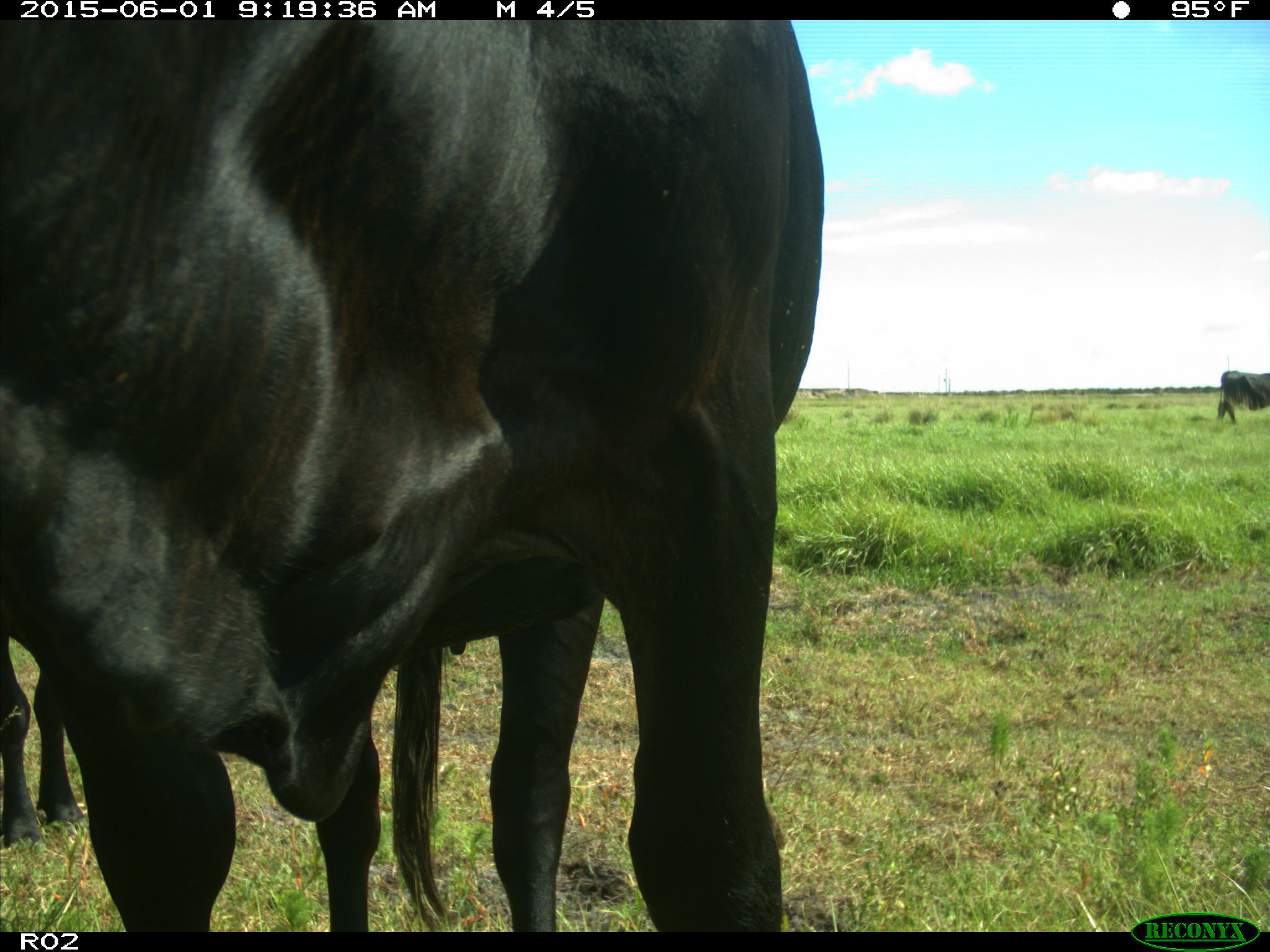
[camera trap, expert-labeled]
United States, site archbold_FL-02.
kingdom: Animalia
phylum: Chordata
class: Mammalia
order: Artiodactyla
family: Bovidae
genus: Bos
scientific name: Bos taurus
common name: domestic cow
Bos taurus (domestic cow).